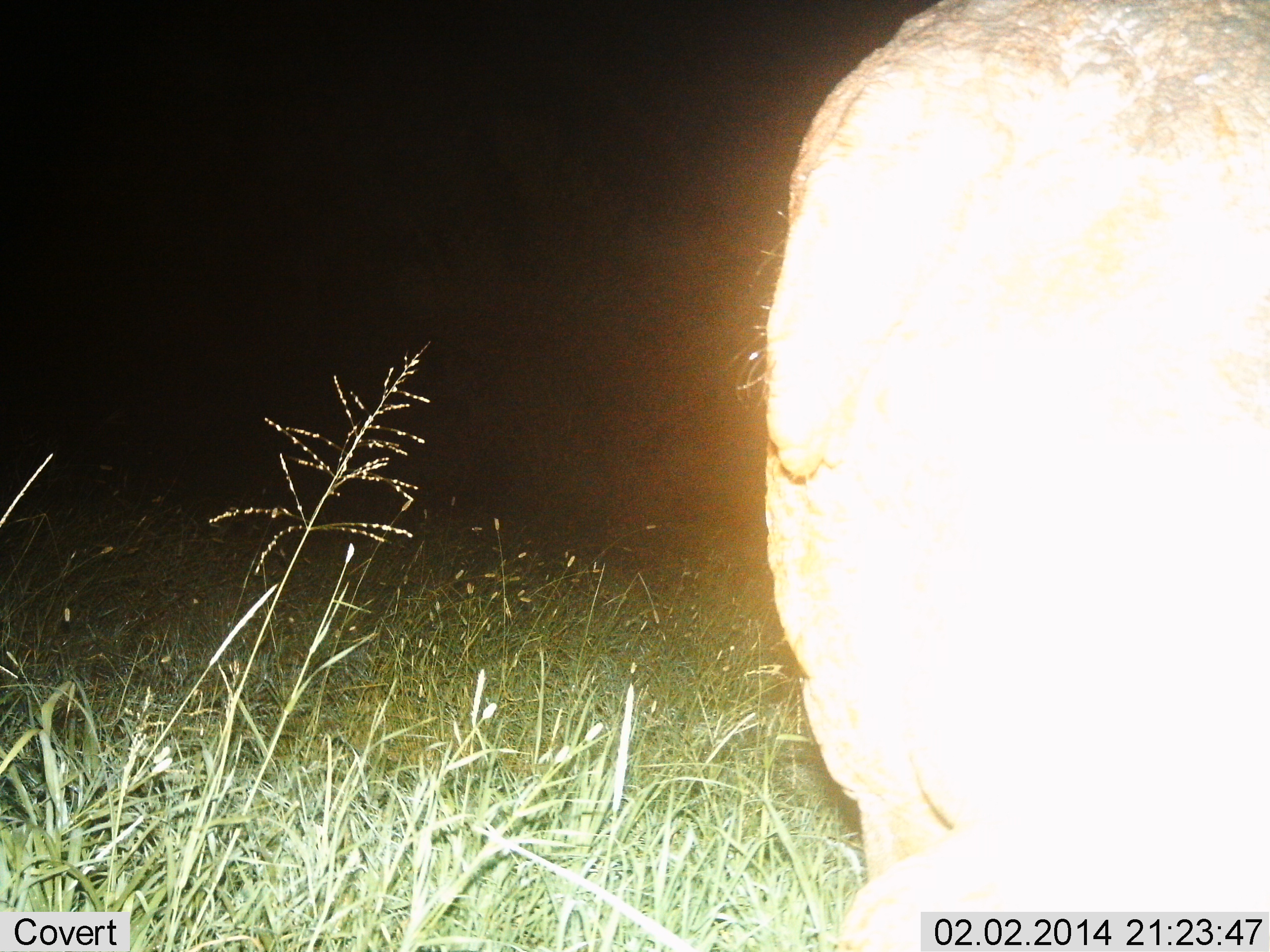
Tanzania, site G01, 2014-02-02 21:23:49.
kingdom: Animalia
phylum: Chordata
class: Mammalia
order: Artiodactyla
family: Hippopotamidae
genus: Hippopotamus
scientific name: Hippopotamus amphibius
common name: hippopotamus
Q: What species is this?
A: Hippopotamus (Hippopotamus amphibius).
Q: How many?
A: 1.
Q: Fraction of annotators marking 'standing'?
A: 60%.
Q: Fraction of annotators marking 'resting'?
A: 0%.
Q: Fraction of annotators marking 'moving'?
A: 40%.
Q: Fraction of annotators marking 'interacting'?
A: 0%.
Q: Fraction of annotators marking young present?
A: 0%.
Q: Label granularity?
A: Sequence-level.